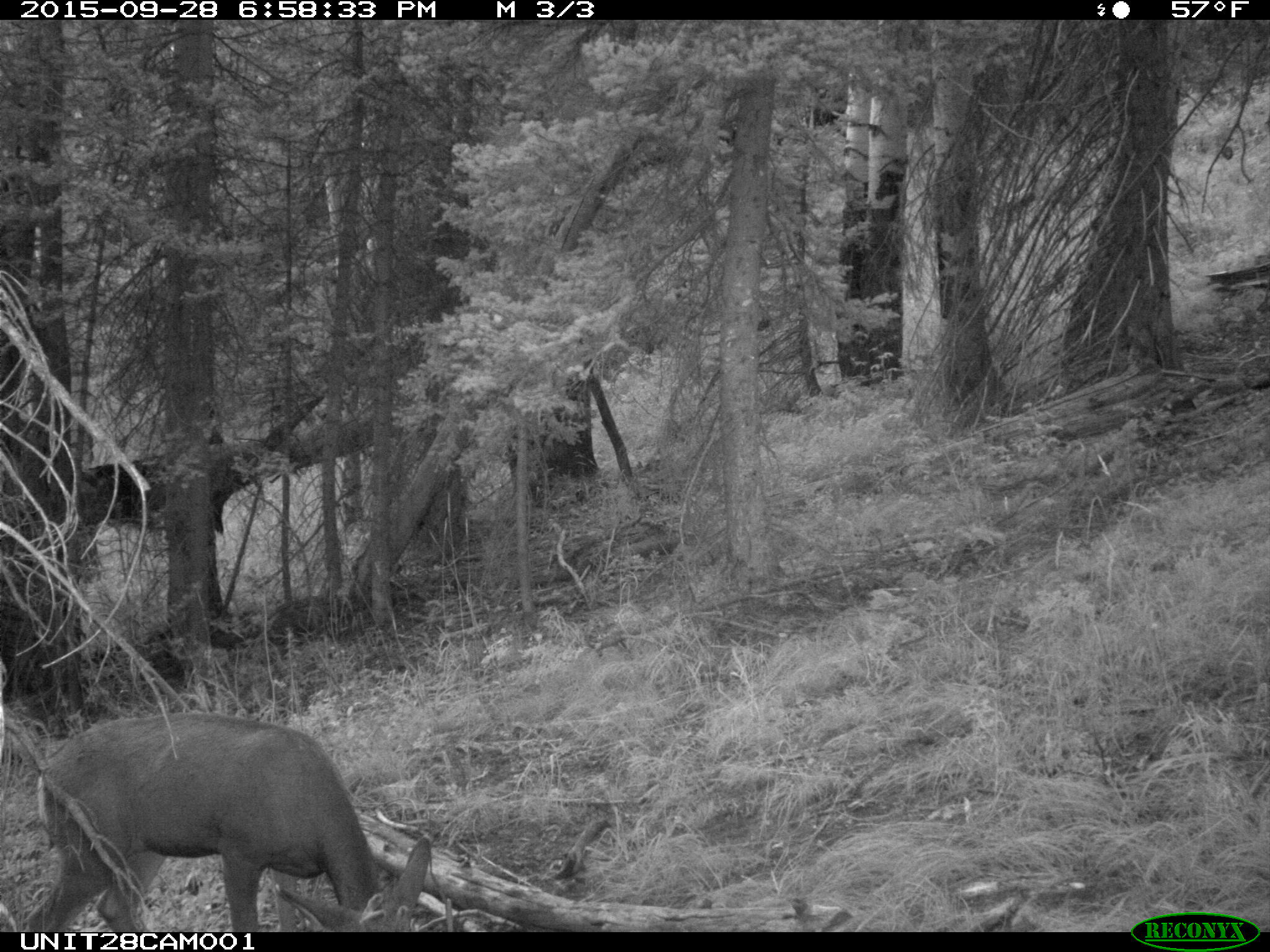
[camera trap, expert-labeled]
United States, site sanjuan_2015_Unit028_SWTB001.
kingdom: Animalia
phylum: Chordata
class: Mammalia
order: Artiodactyla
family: Cervidae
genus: Odocoileus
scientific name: Odocoileus hemionus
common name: mule deer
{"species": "Odocoileus hemionus (mule deer)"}